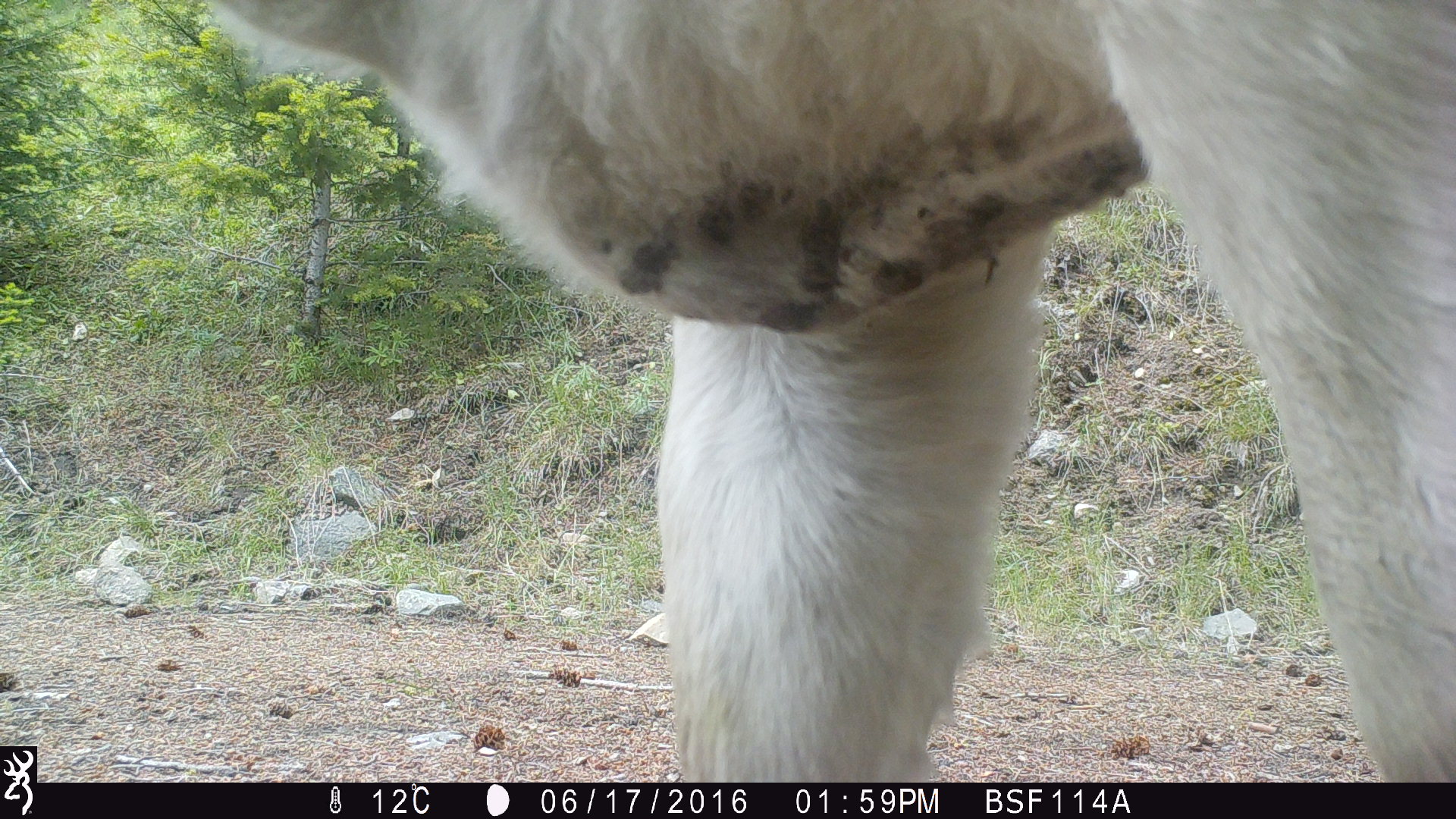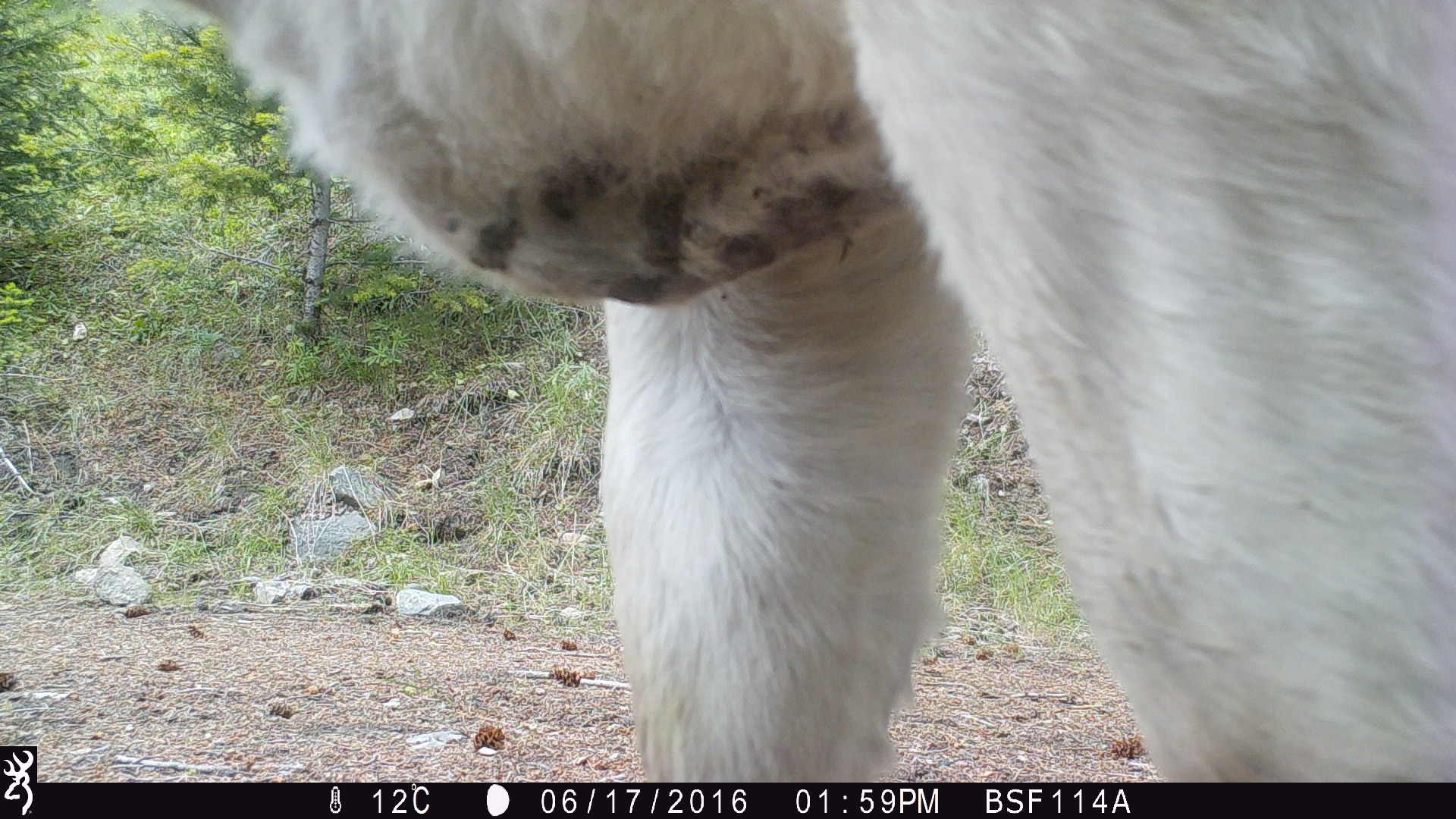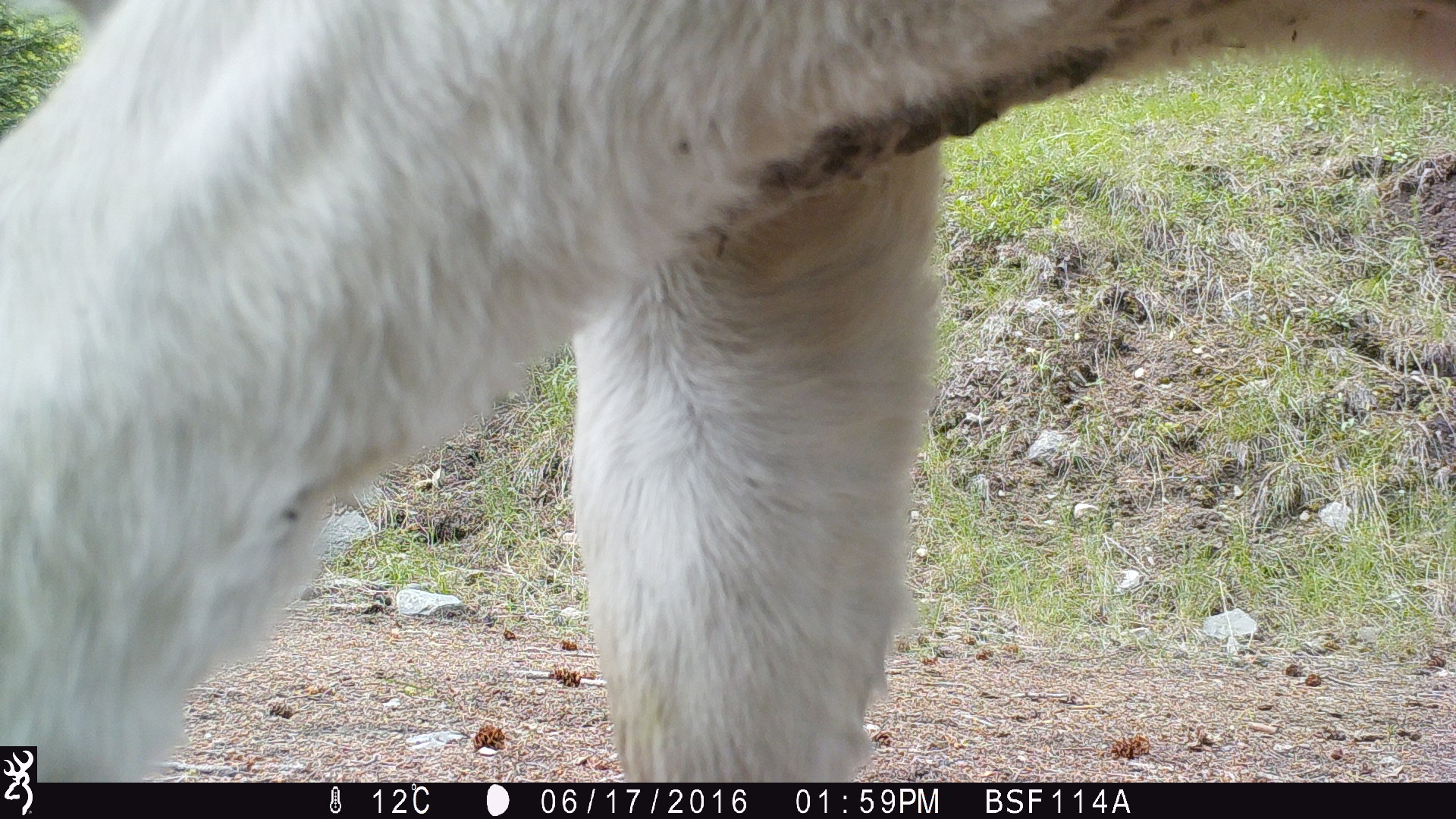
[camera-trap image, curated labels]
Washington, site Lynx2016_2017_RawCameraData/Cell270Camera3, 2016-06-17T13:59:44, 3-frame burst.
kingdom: Animalia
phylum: Chordata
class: Mammalia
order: Artiodactyla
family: Bovidae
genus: Bos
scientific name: Bos taurus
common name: domestic cattle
Domestic cattle (Bos taurus). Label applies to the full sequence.